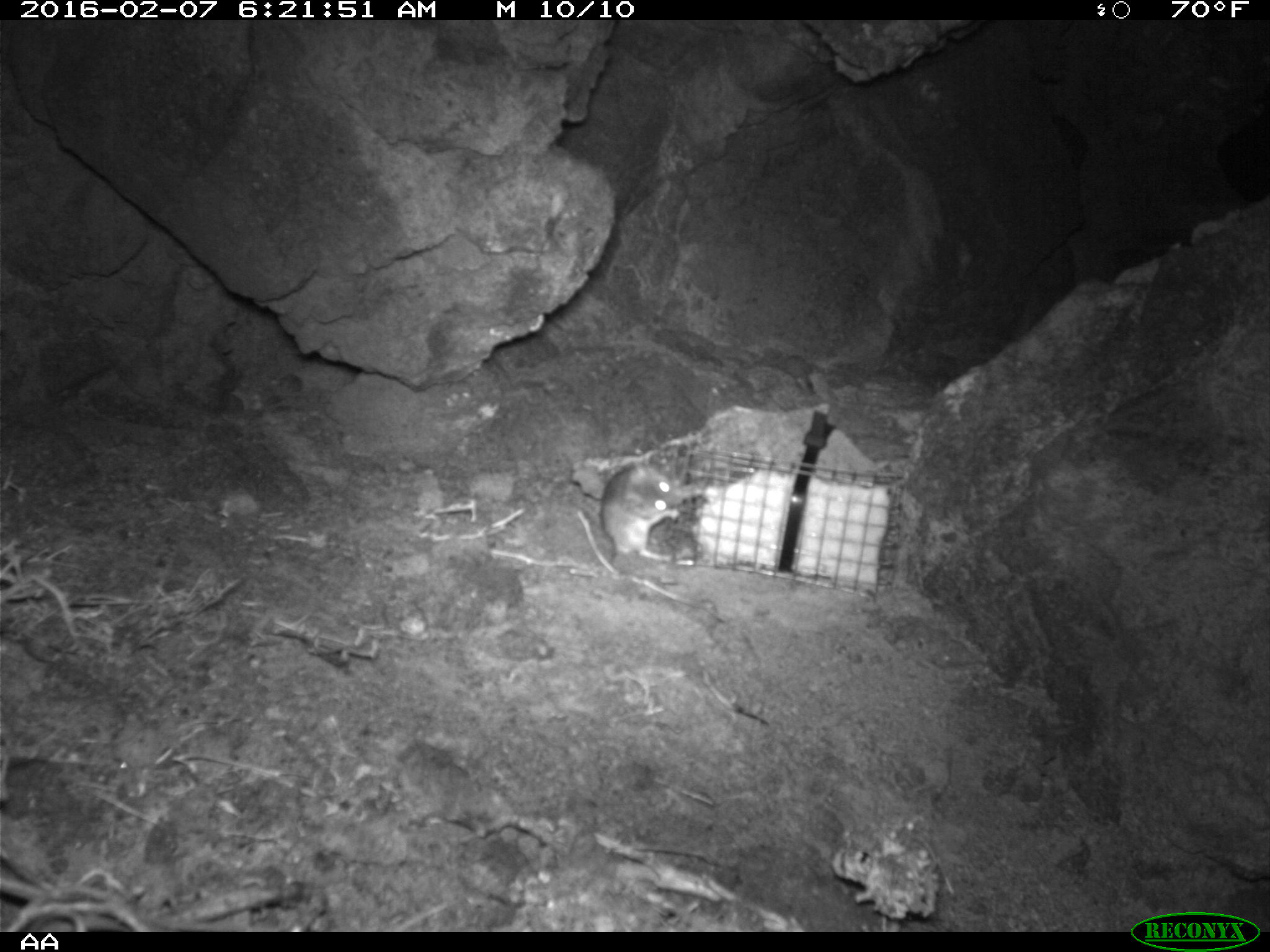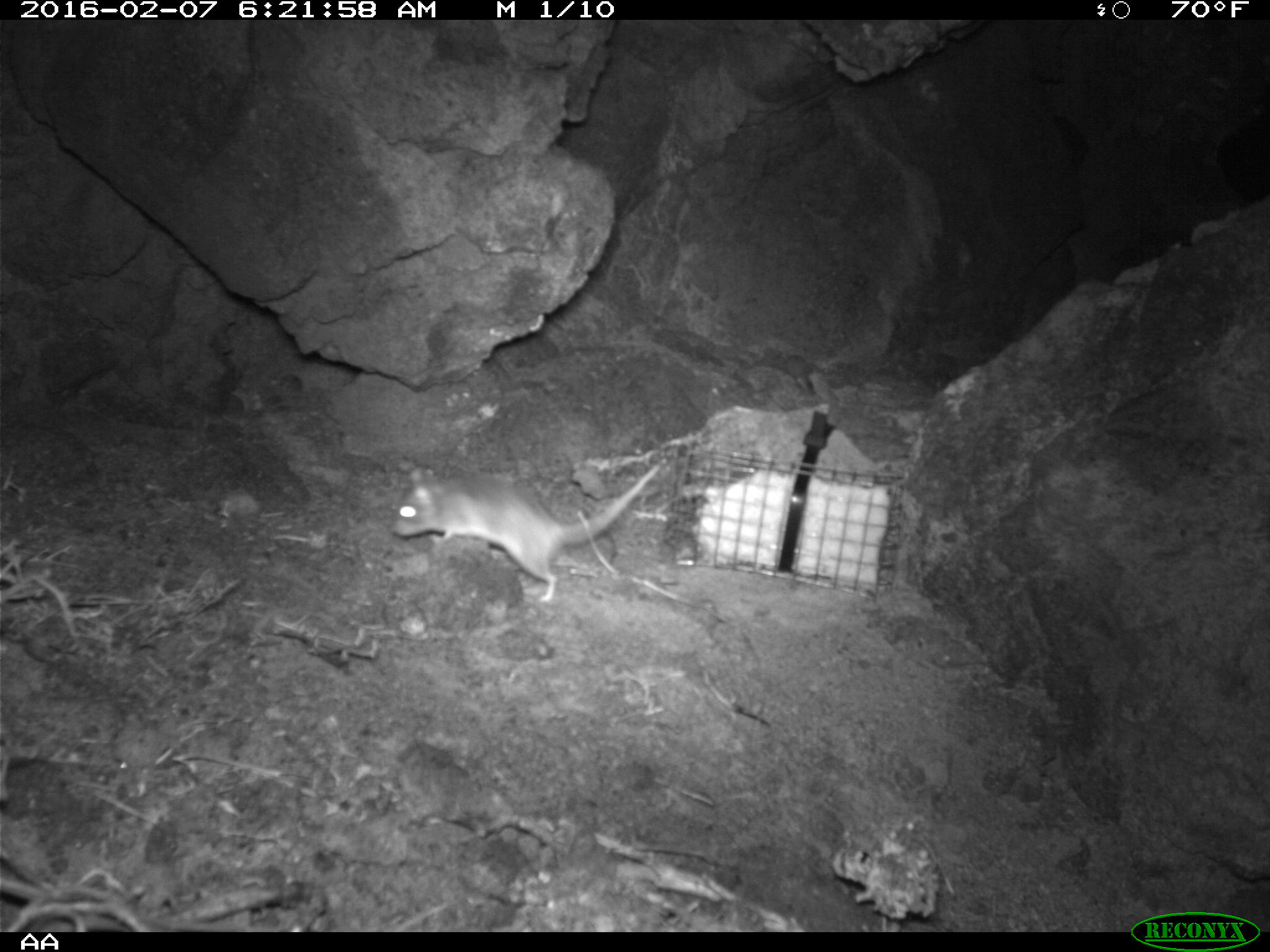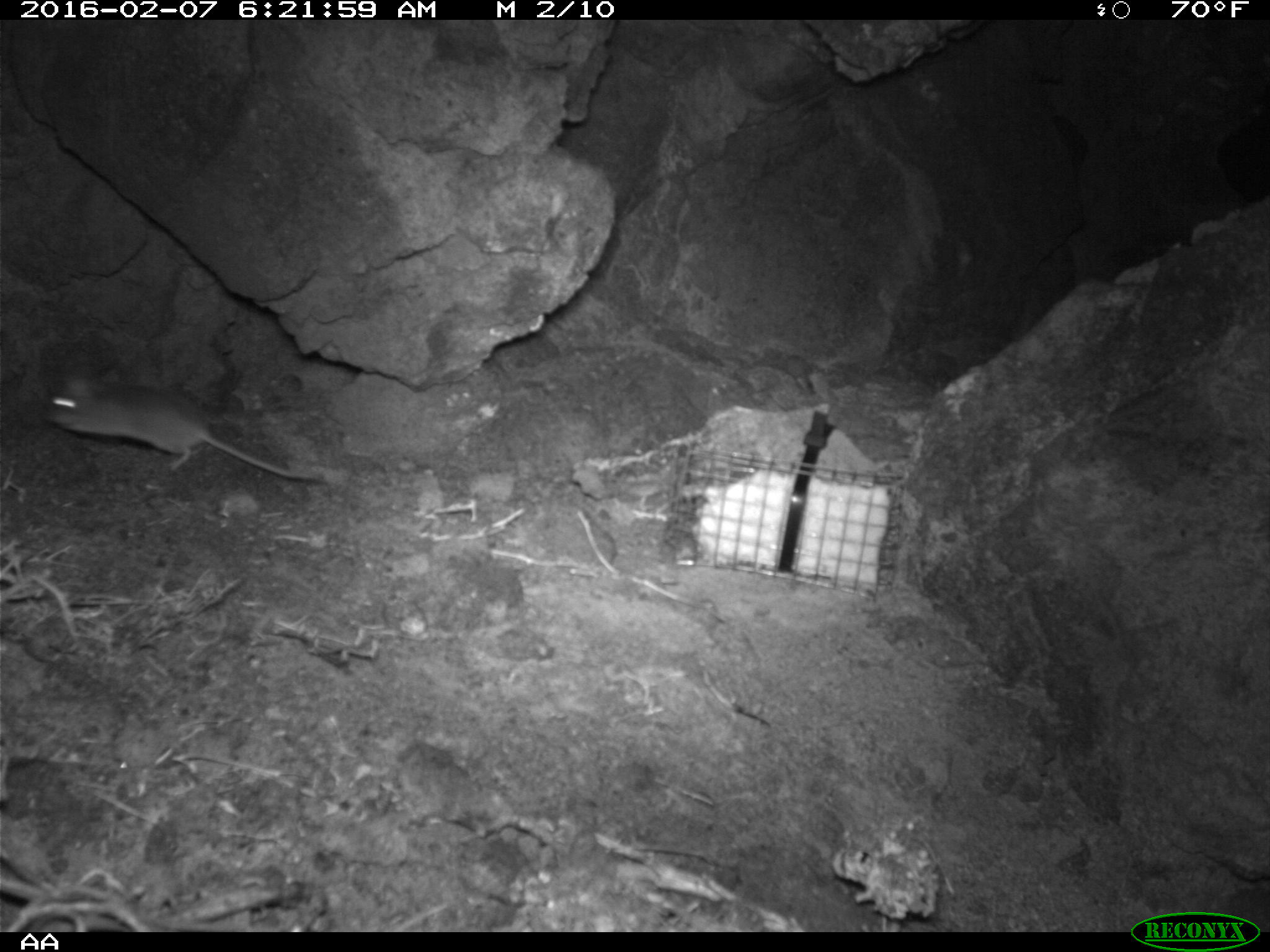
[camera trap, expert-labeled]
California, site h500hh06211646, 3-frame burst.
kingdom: Animalia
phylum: Chordata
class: Mammalia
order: Rodentia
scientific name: Rodentia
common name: rodent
Rodent (Rodentia).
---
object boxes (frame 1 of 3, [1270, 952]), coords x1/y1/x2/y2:
rodent: 585/462/704/601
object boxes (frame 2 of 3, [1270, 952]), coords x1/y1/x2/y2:
rodent: 388/458/665/607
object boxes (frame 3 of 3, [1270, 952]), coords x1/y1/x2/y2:
rodent: 39/373/325/485